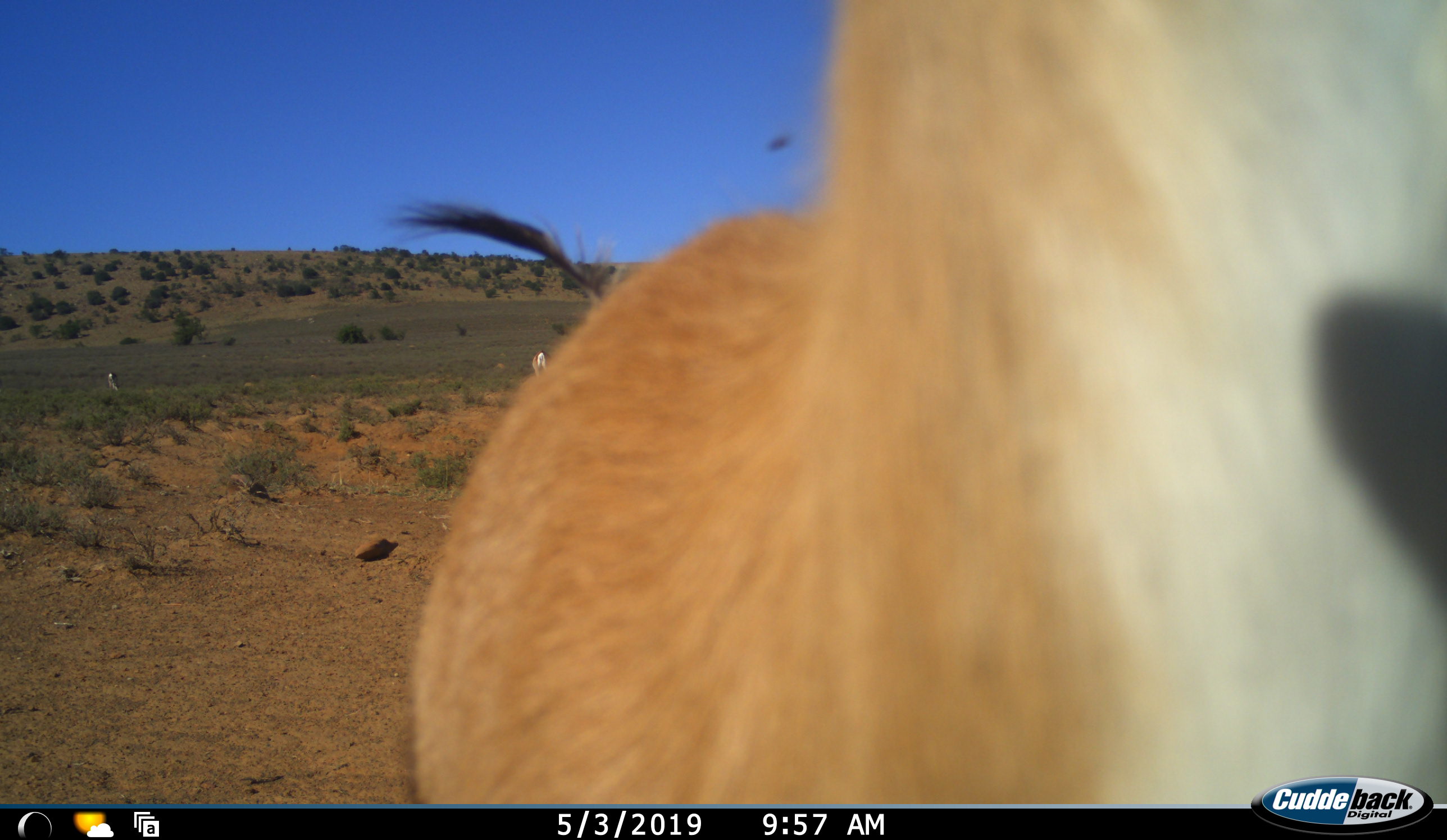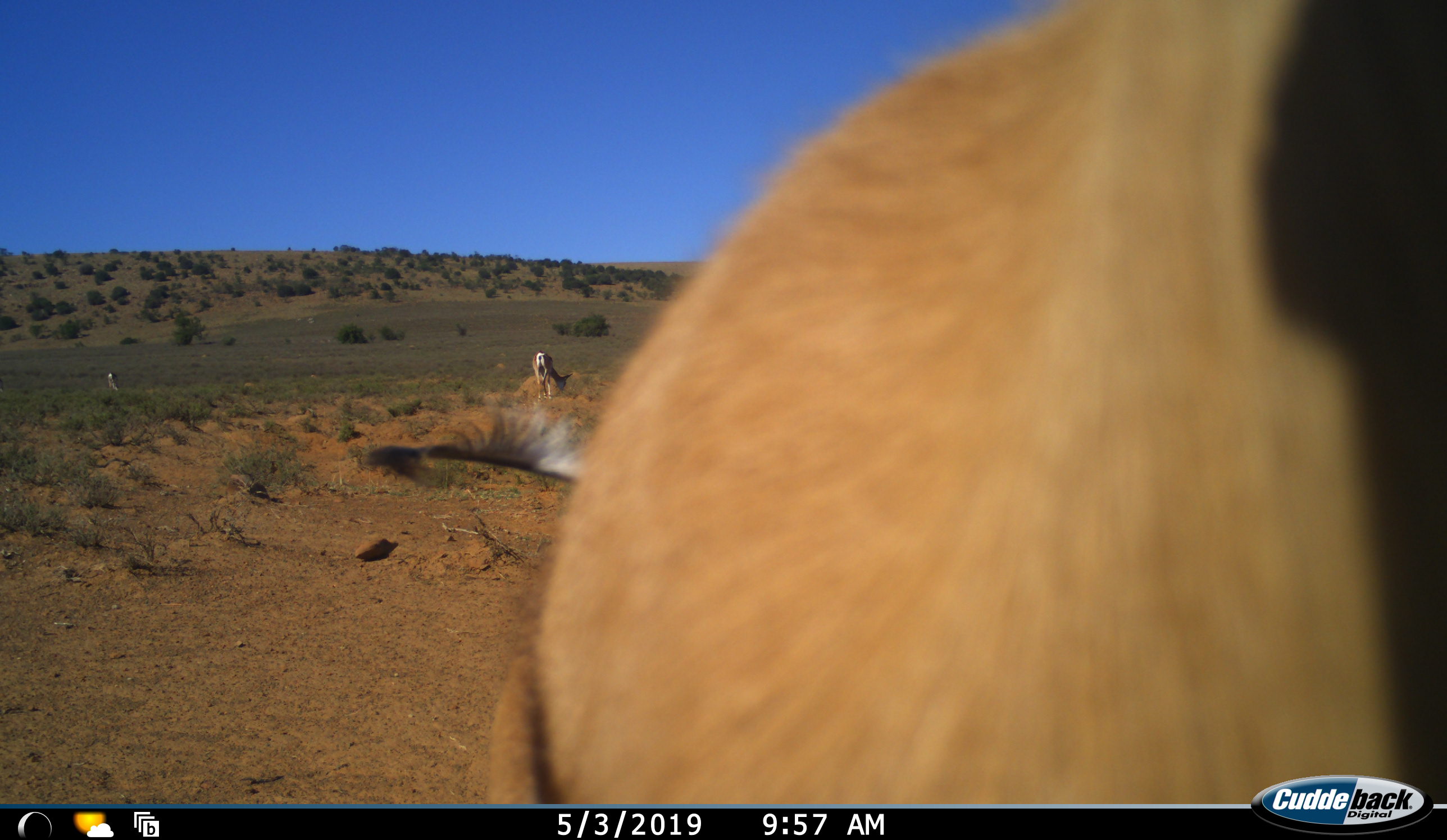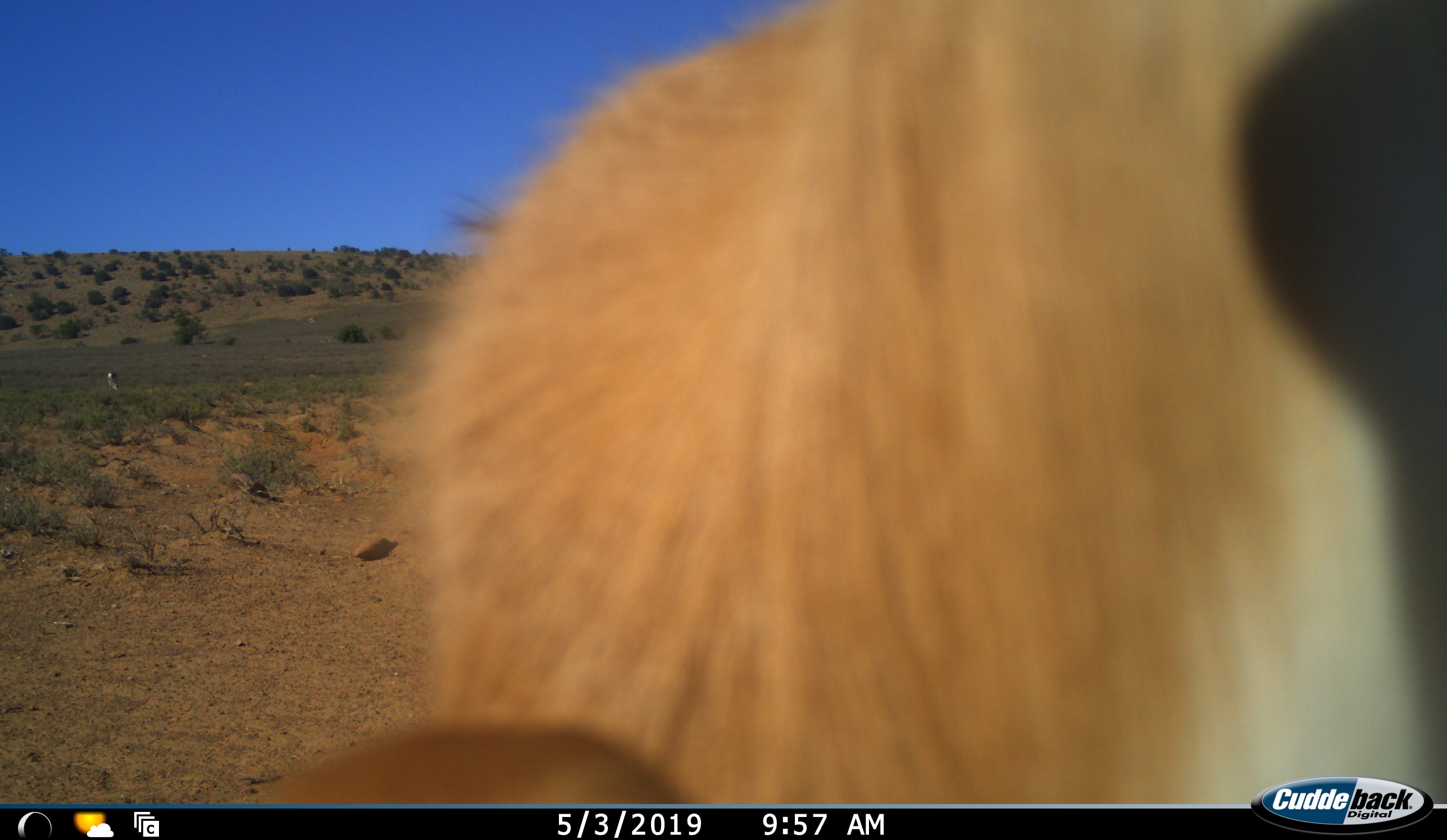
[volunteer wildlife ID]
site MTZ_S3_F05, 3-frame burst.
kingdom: Animalia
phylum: Chordata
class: Mammalia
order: Artiodactyla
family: Bovidae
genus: Antidorcas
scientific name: Antidorcas marsupialis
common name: springbok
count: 3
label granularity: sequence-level